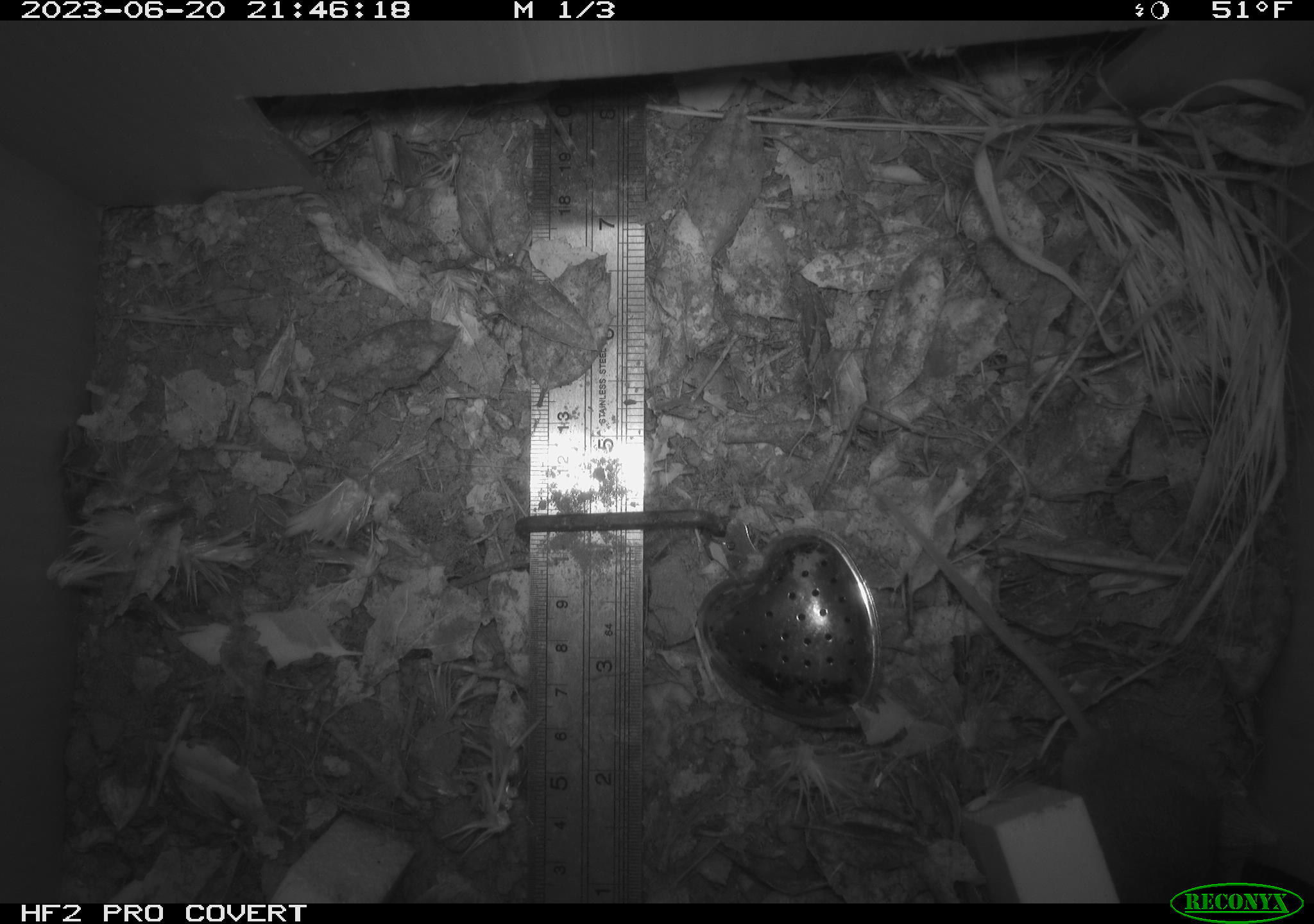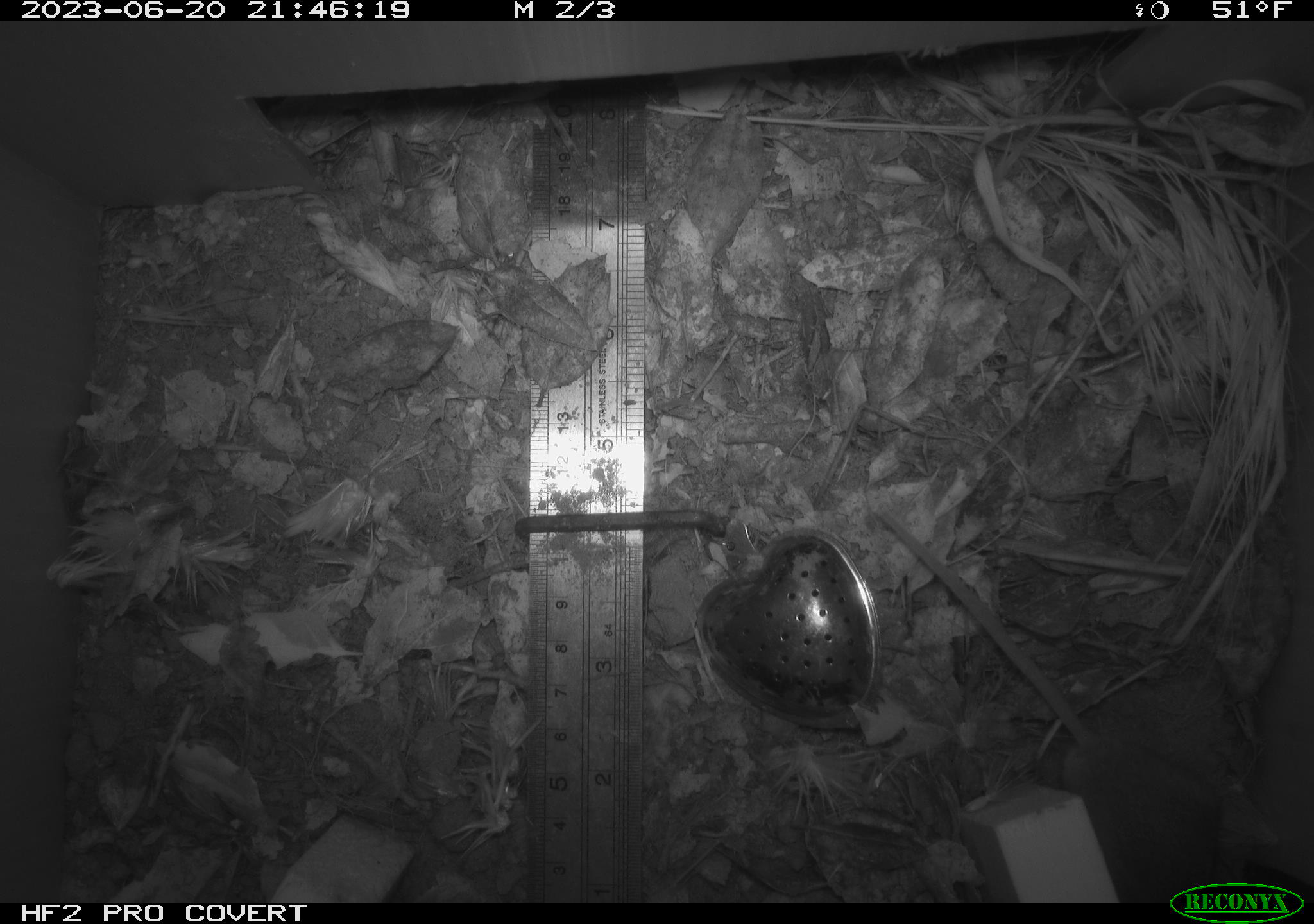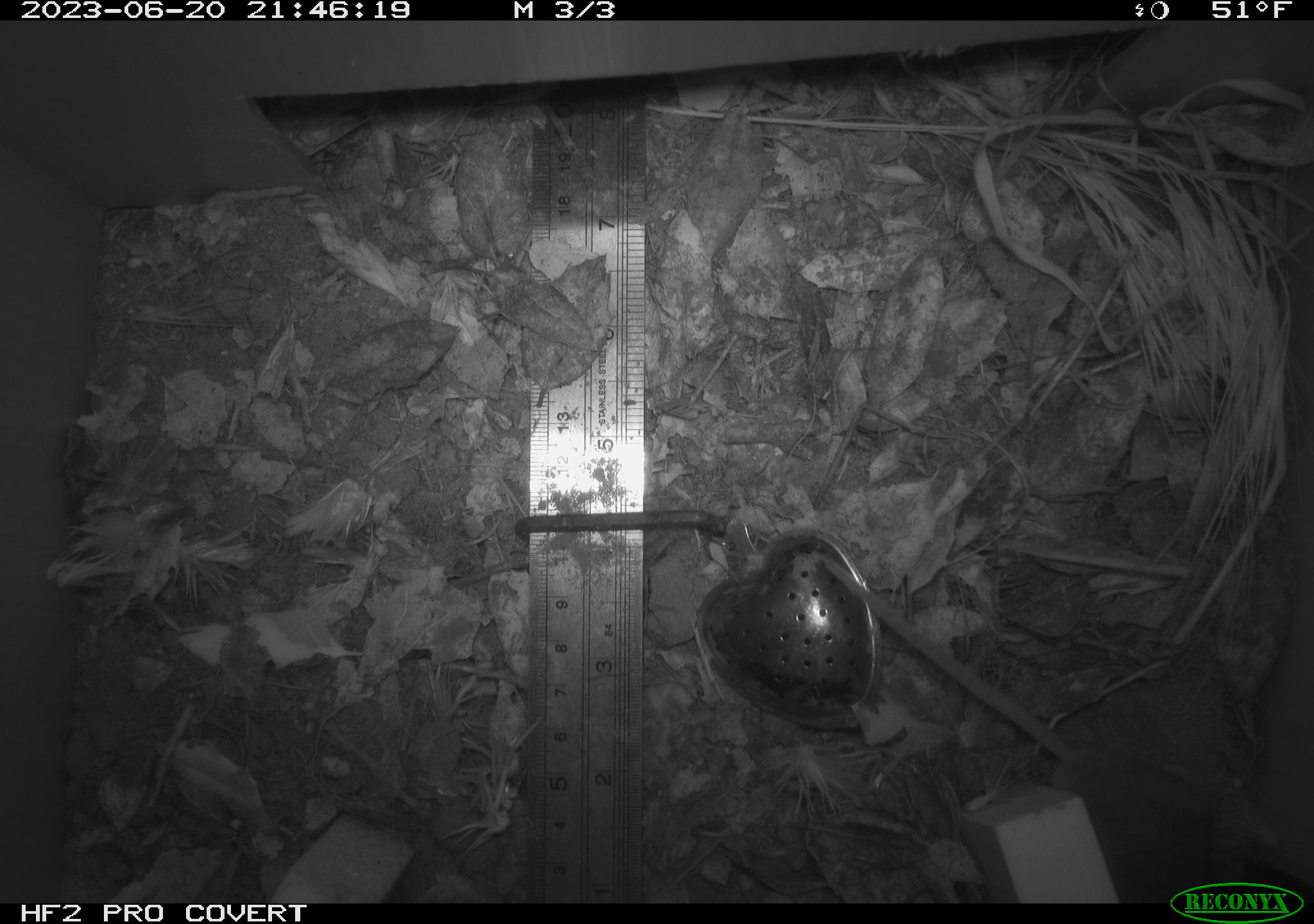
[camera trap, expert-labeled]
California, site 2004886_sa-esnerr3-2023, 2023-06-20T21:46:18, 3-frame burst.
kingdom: Animalia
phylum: Chordata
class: Mammalia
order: Rodentia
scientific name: Rodentia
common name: mouse species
Mouse species (Rodentia).